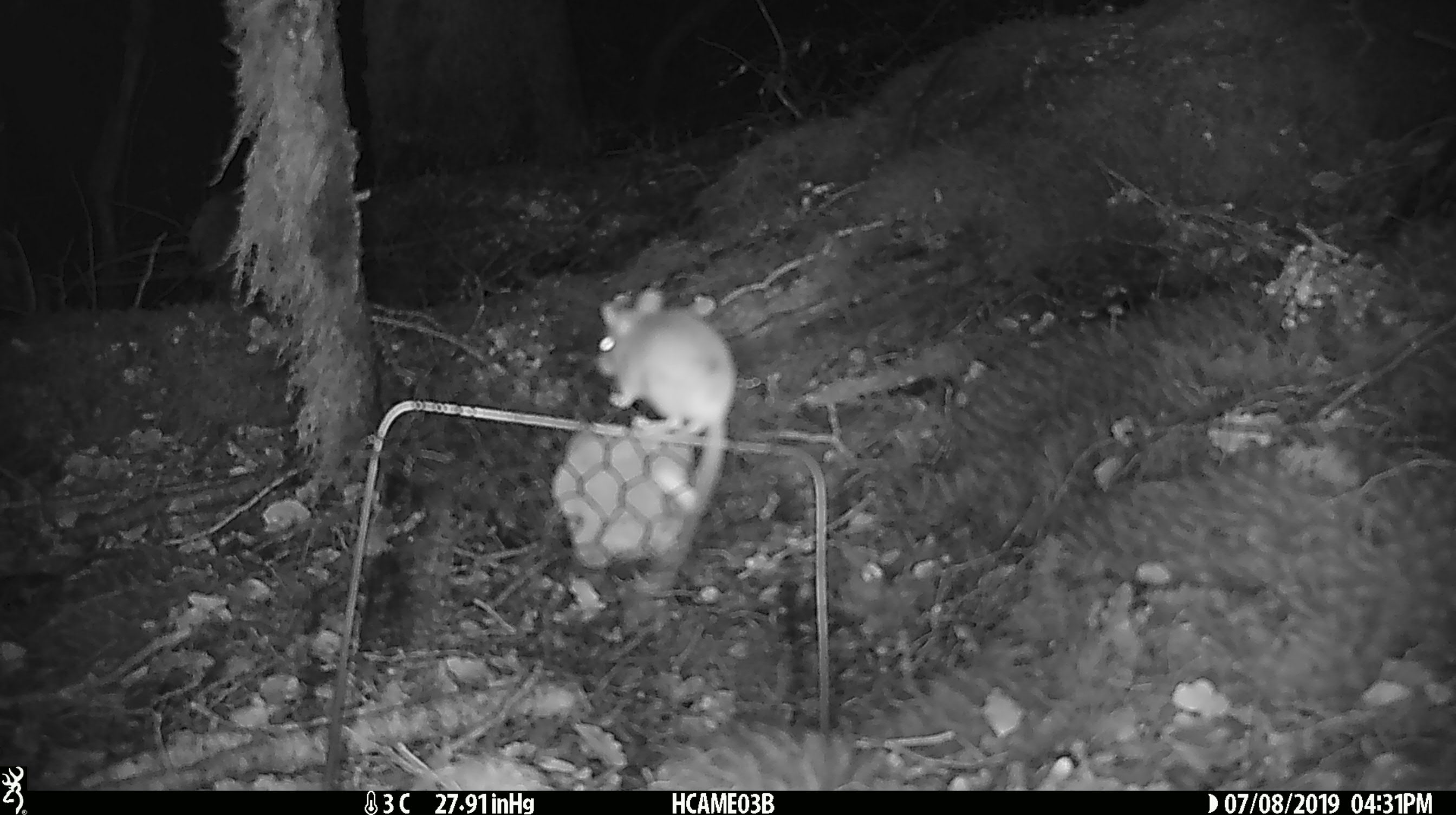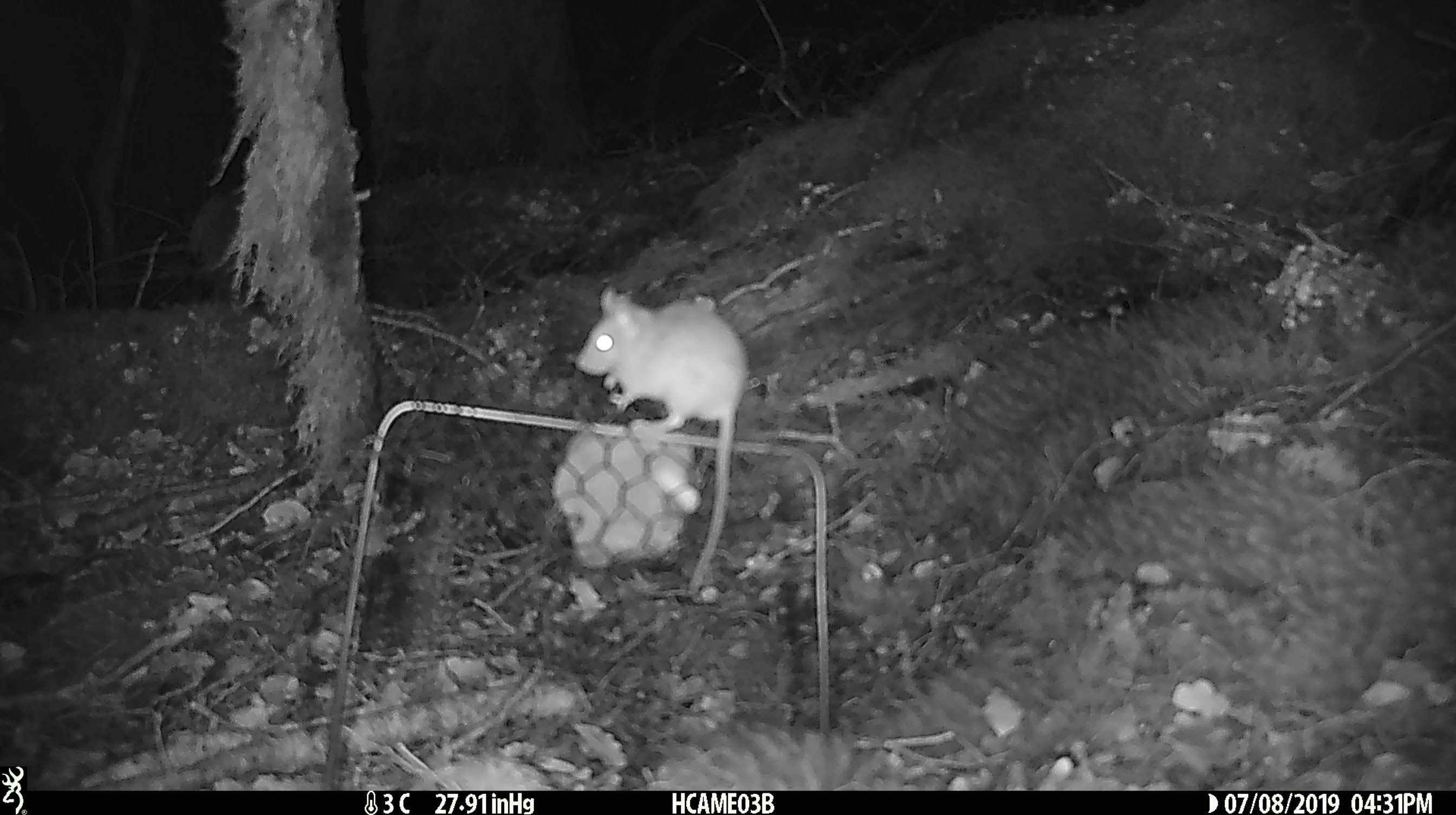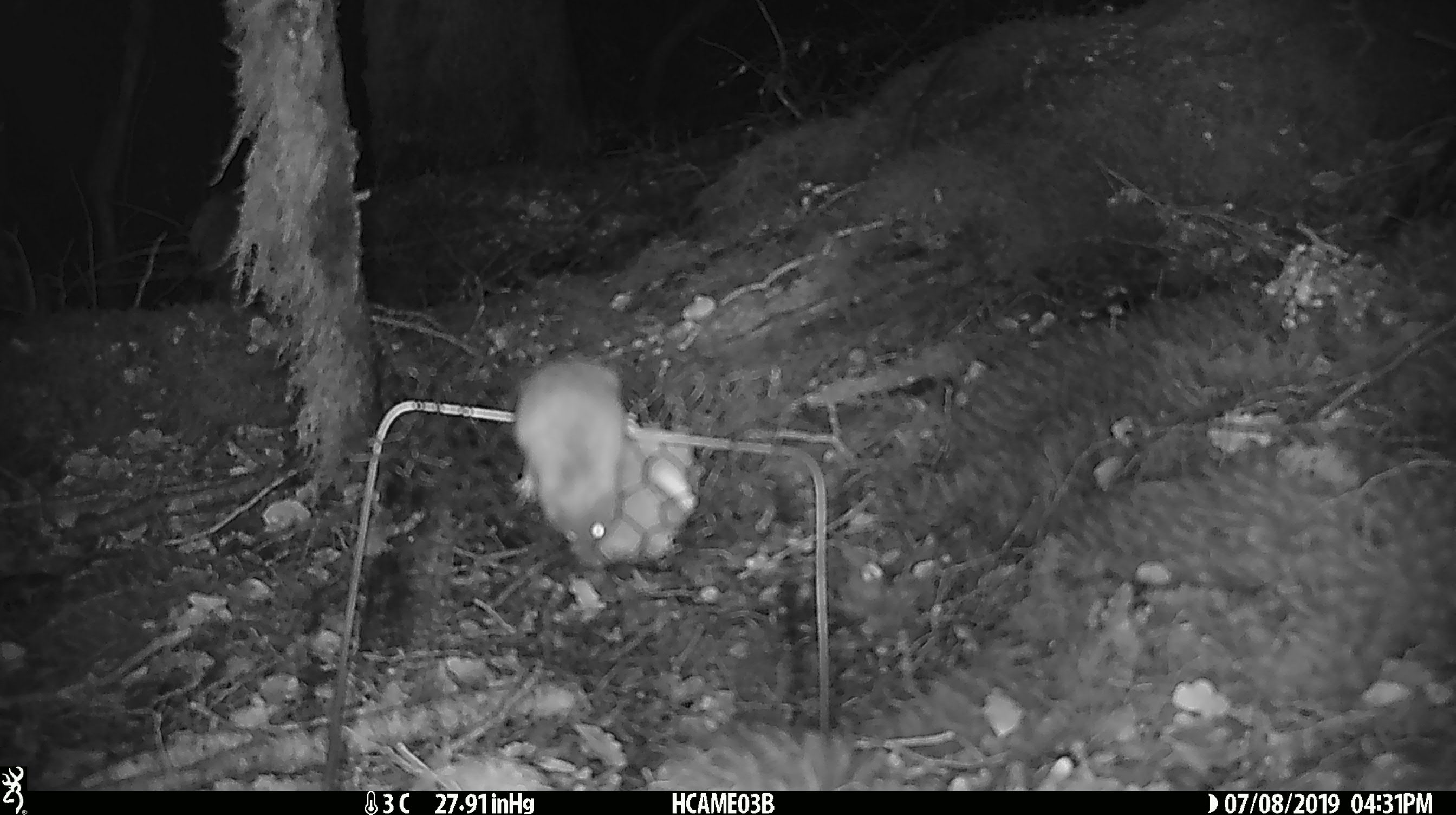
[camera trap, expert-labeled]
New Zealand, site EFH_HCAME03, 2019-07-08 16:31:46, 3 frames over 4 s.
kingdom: Animalia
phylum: Chordata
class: Mammalia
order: Rodentia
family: Muridae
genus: Mus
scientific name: Mus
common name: mouse